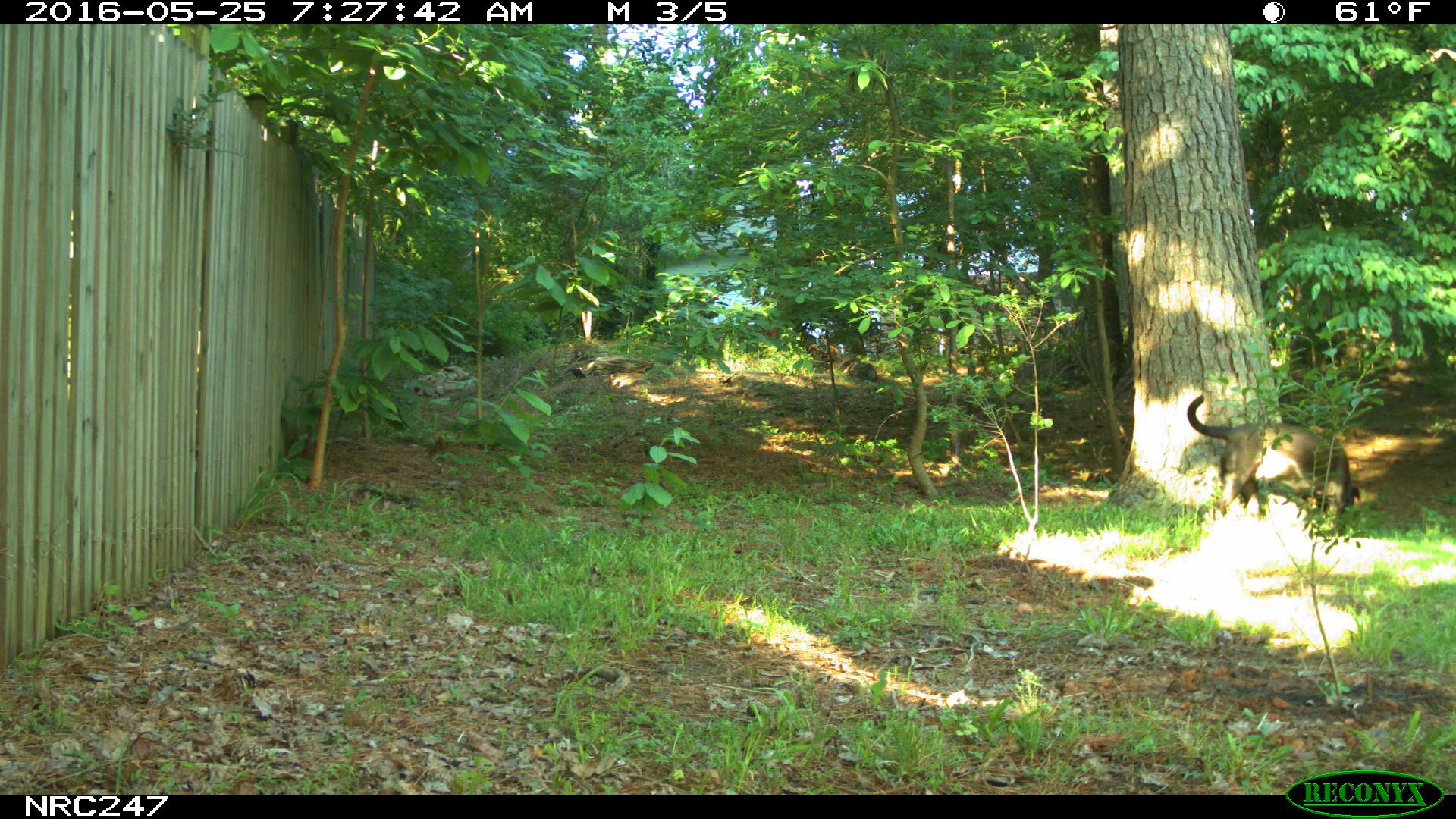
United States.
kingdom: Animalia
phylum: Chordata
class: Mammalia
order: Carnivora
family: Canidae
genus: Canis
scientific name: Canis familiaris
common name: domestic dog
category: Dog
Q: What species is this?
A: Dog (domestic dog) (Canis familiaris).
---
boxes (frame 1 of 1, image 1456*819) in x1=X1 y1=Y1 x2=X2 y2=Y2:
Dog: x1=1177 y1=381 x2=1366 y2=527